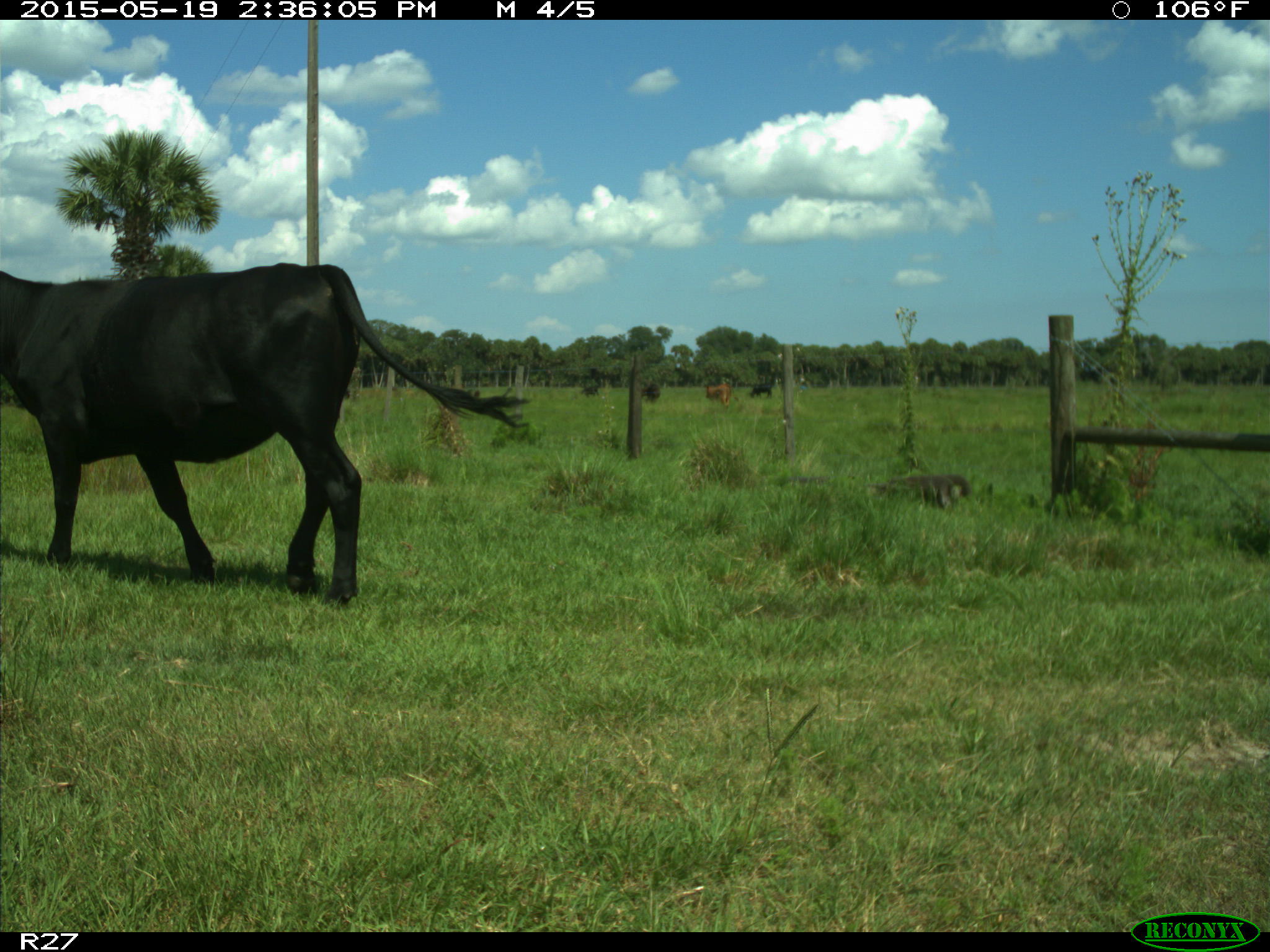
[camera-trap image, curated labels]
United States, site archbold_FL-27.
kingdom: Animalia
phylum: Chordata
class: Mammalia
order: Artiodactyla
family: Bovidae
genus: Bos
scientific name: Bos taurus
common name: domestic cow